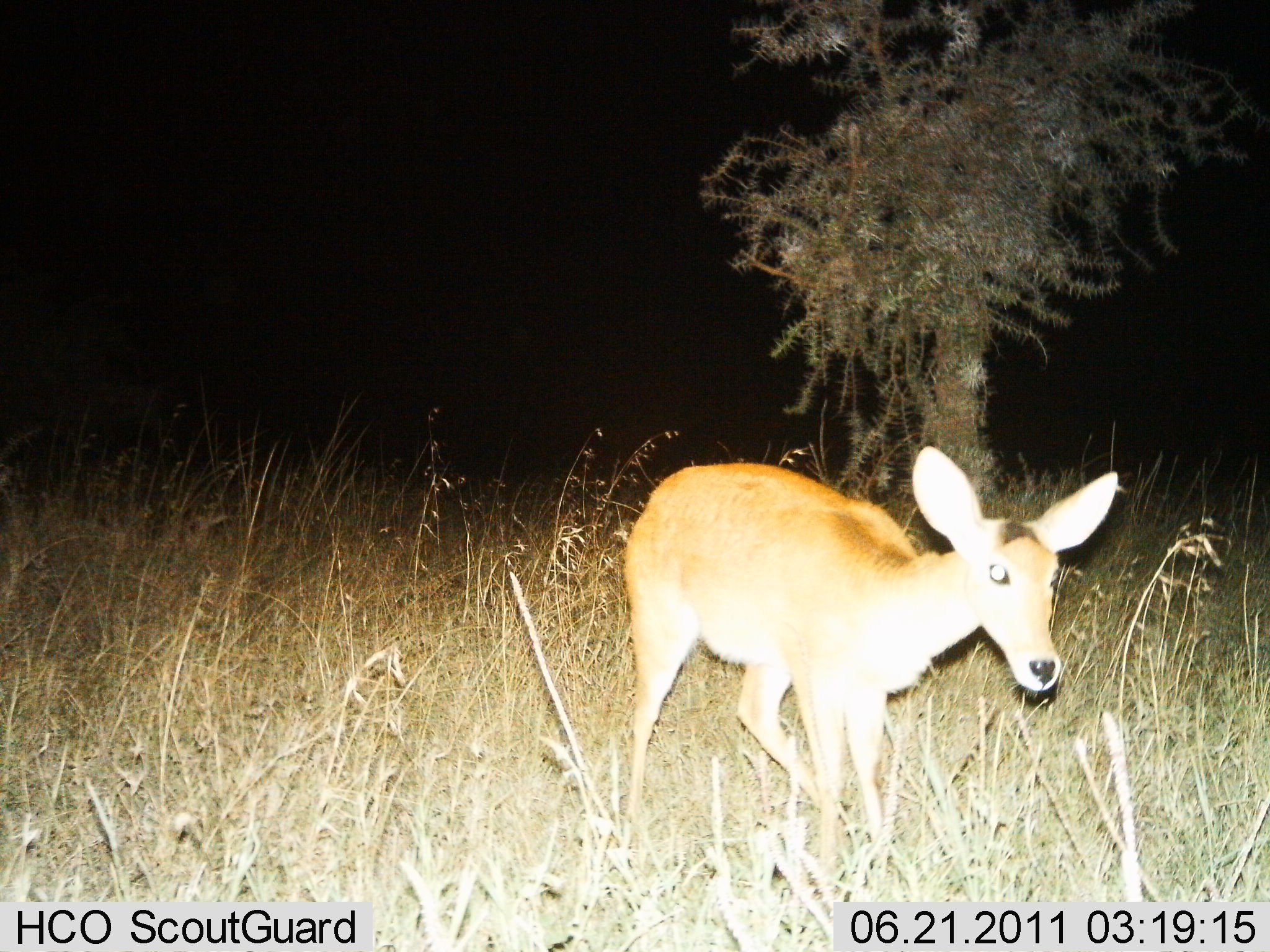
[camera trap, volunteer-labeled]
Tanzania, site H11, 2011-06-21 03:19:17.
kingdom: Animalia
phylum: Chordata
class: Mammalia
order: Artiodactyla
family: Bovidae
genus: Redunca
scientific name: Redunca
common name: reedbuck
Reedbuck (Redunca), count 1. Behavior (volunteer vote fractions): standing 64%, resting 0%, moving 18%, interacting 0%. Young present (vote fraction): 0%. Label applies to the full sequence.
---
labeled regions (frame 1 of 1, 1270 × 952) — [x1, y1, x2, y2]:
animal: [623, 443, 1120, 649]